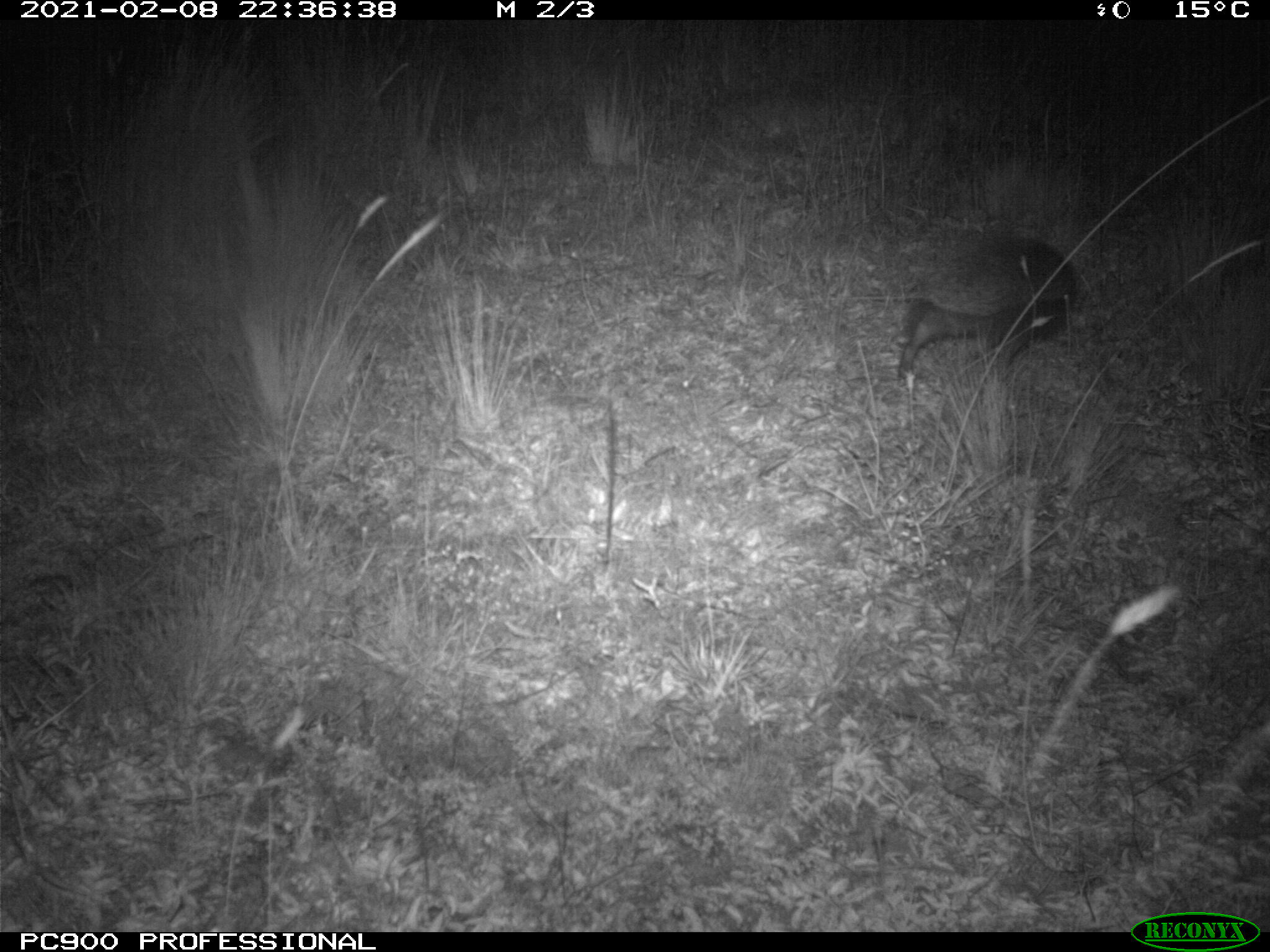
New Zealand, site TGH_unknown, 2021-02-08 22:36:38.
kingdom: Animalia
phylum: Chordata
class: Mammalia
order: Eulipotyphla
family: Erinaceidae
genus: Erinaceus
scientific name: Erinaceus europaeus europaeus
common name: european hedgehog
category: hedgehog